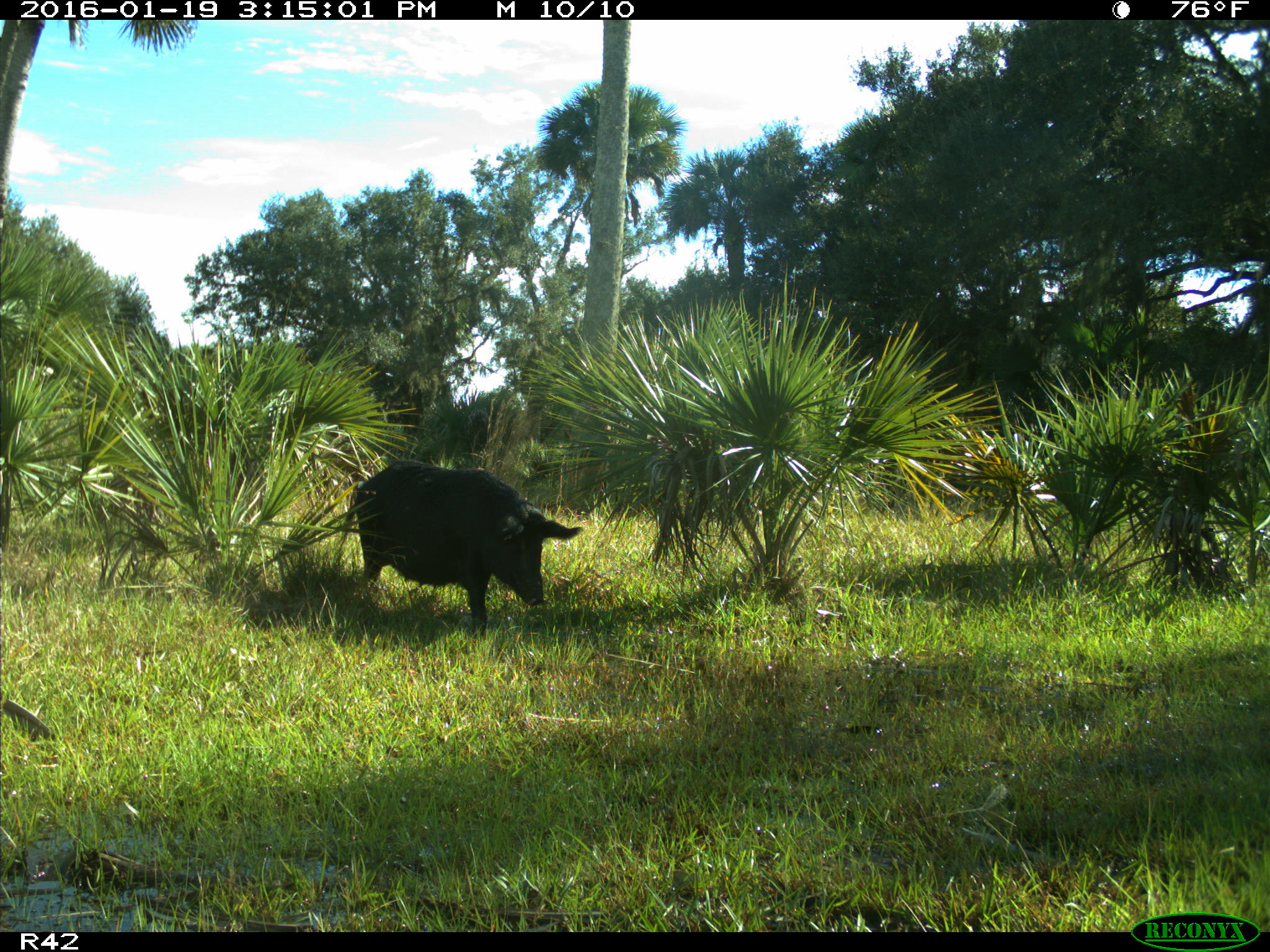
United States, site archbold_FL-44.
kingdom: Animalia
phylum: Chordata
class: Mammalia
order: Artiodactyla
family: Suidae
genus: Sus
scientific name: Sus scrofa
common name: wild boar